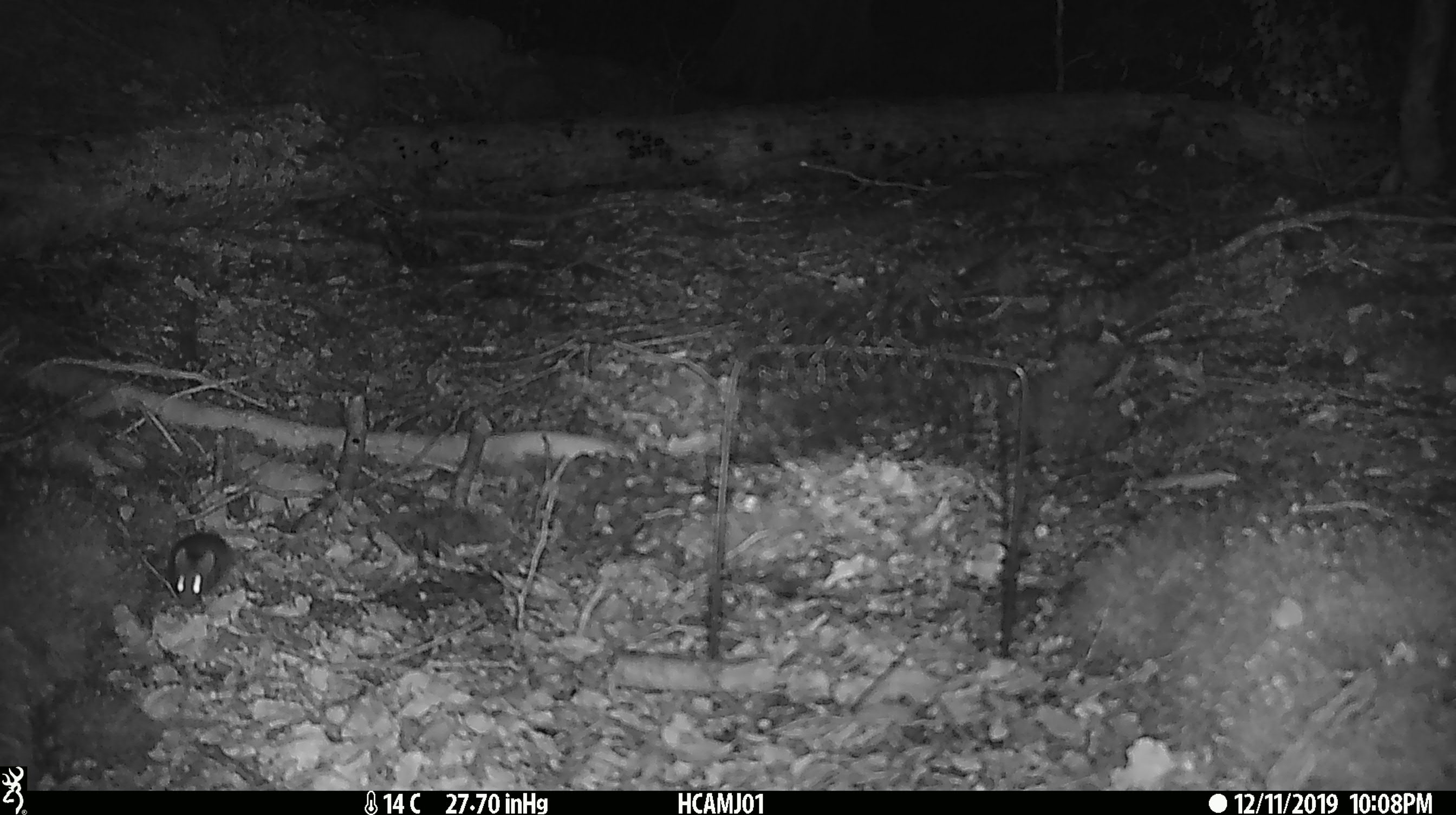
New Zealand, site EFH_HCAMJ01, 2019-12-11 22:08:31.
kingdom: Animalia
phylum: Chordata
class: Mammalia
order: Rodentia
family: Muridae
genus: Mus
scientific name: Mus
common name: mouse